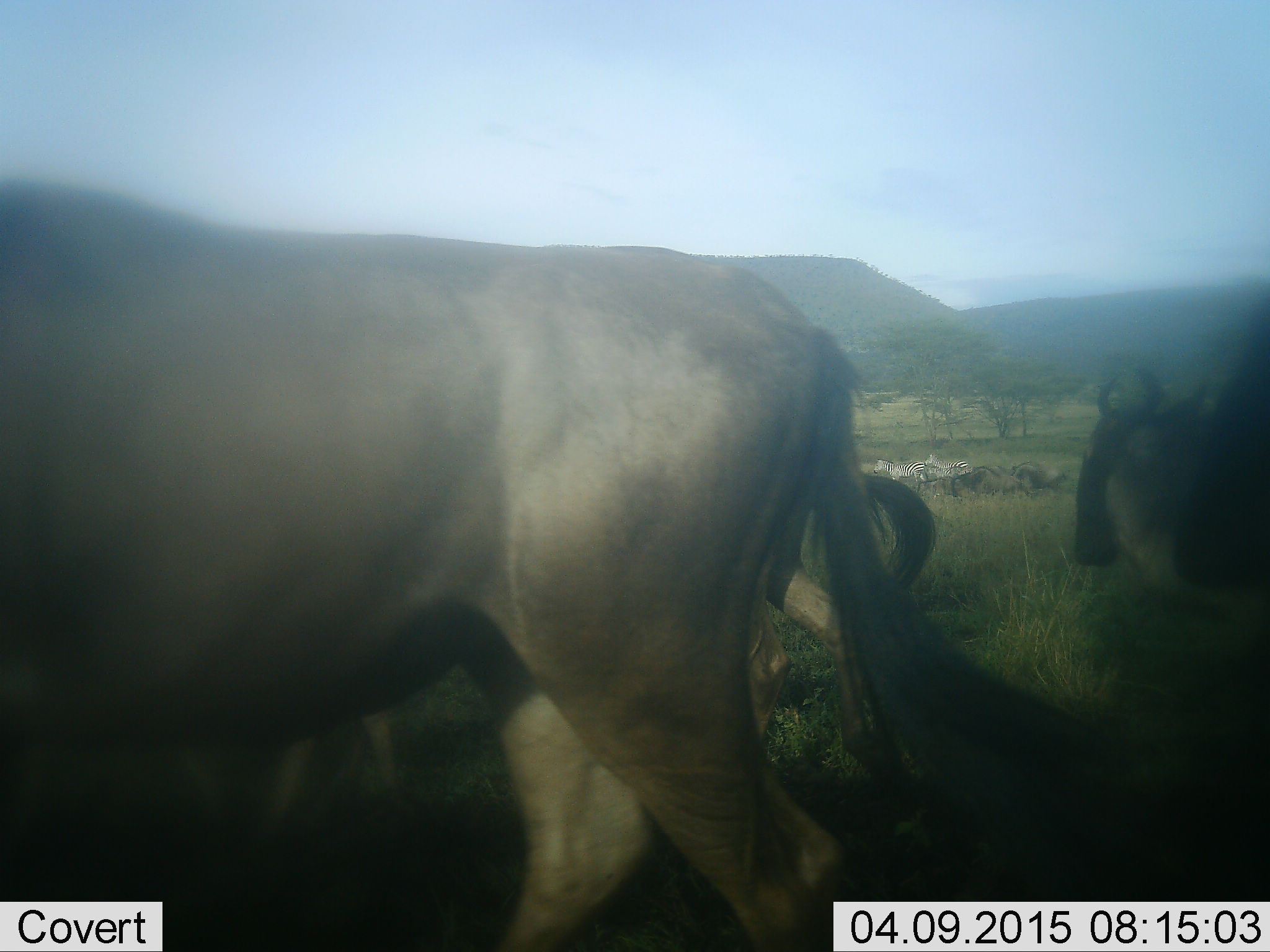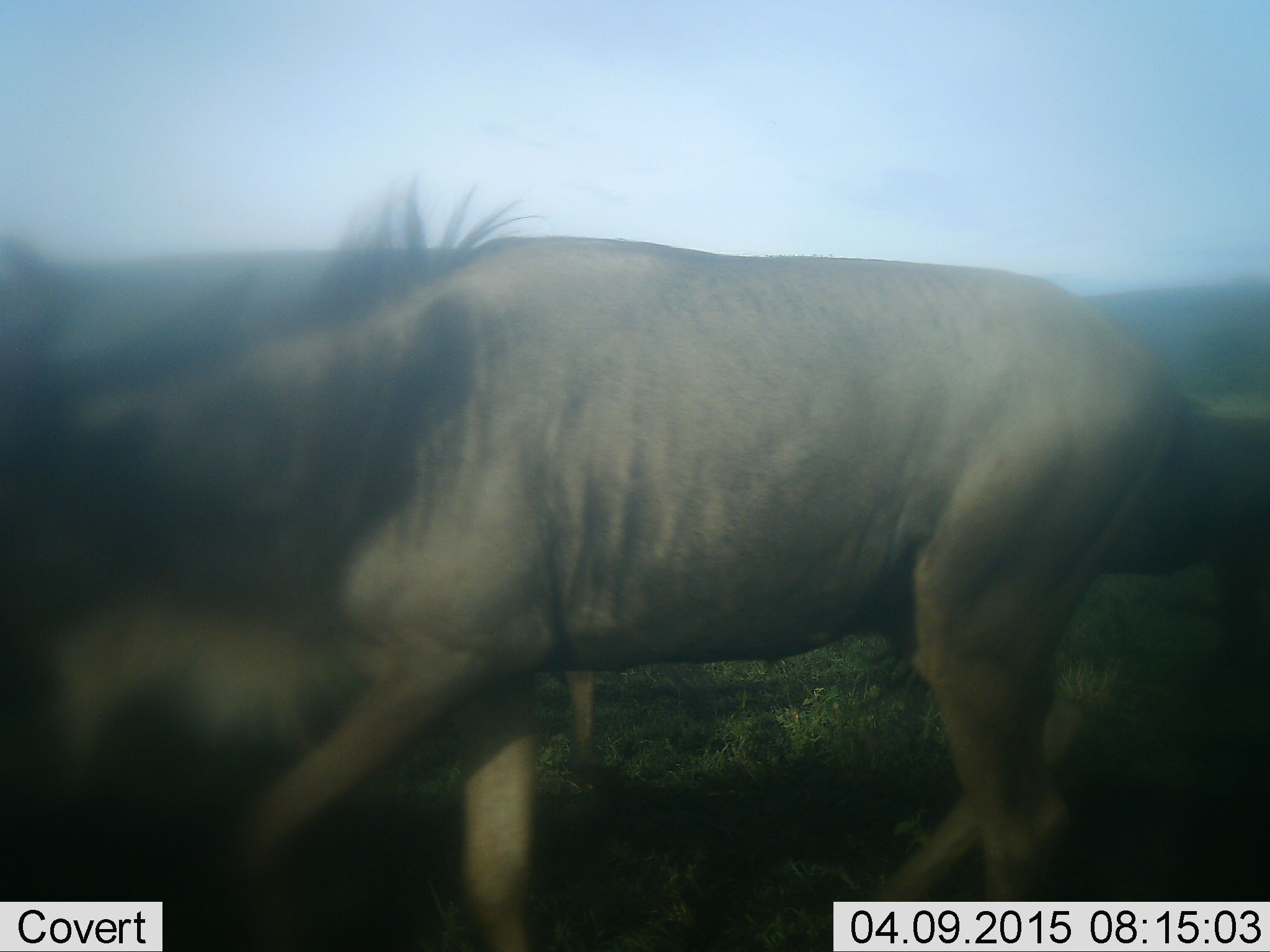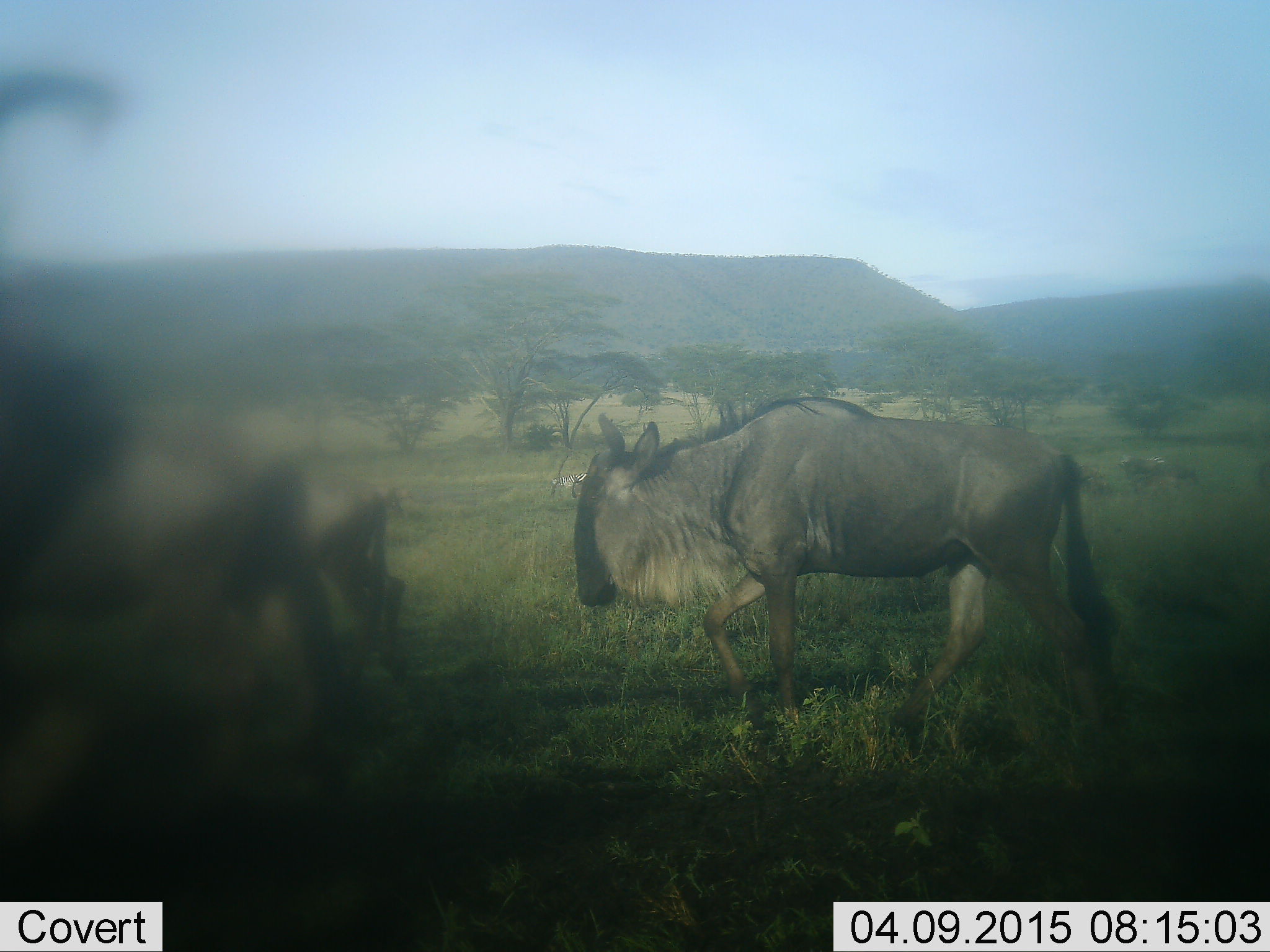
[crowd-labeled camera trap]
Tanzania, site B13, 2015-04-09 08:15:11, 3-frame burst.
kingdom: Animalia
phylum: Chordata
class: Mammalia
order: Artiodactyla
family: Bovidae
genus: Connochaetes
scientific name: Connochaetes taurinus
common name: blue wildebeest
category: wildebeest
Wildebeest (blue wildebeest) (Connochaetes taurinus), count 4. Behavior (volunteer vote fractions): standing 0%, resting 0%, moving 100%, interacting 0%. Young present (vote fraction): 0%. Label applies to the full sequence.